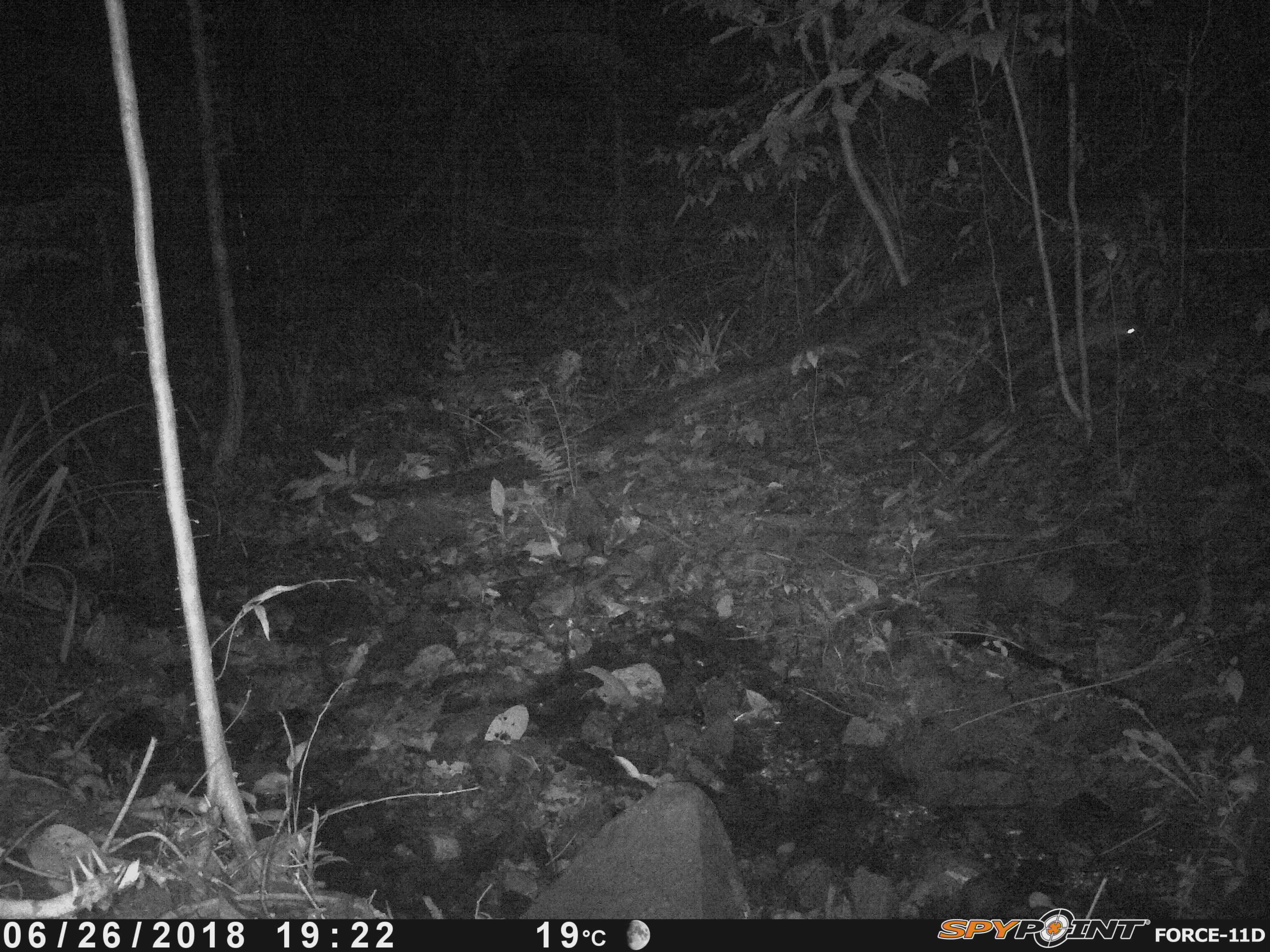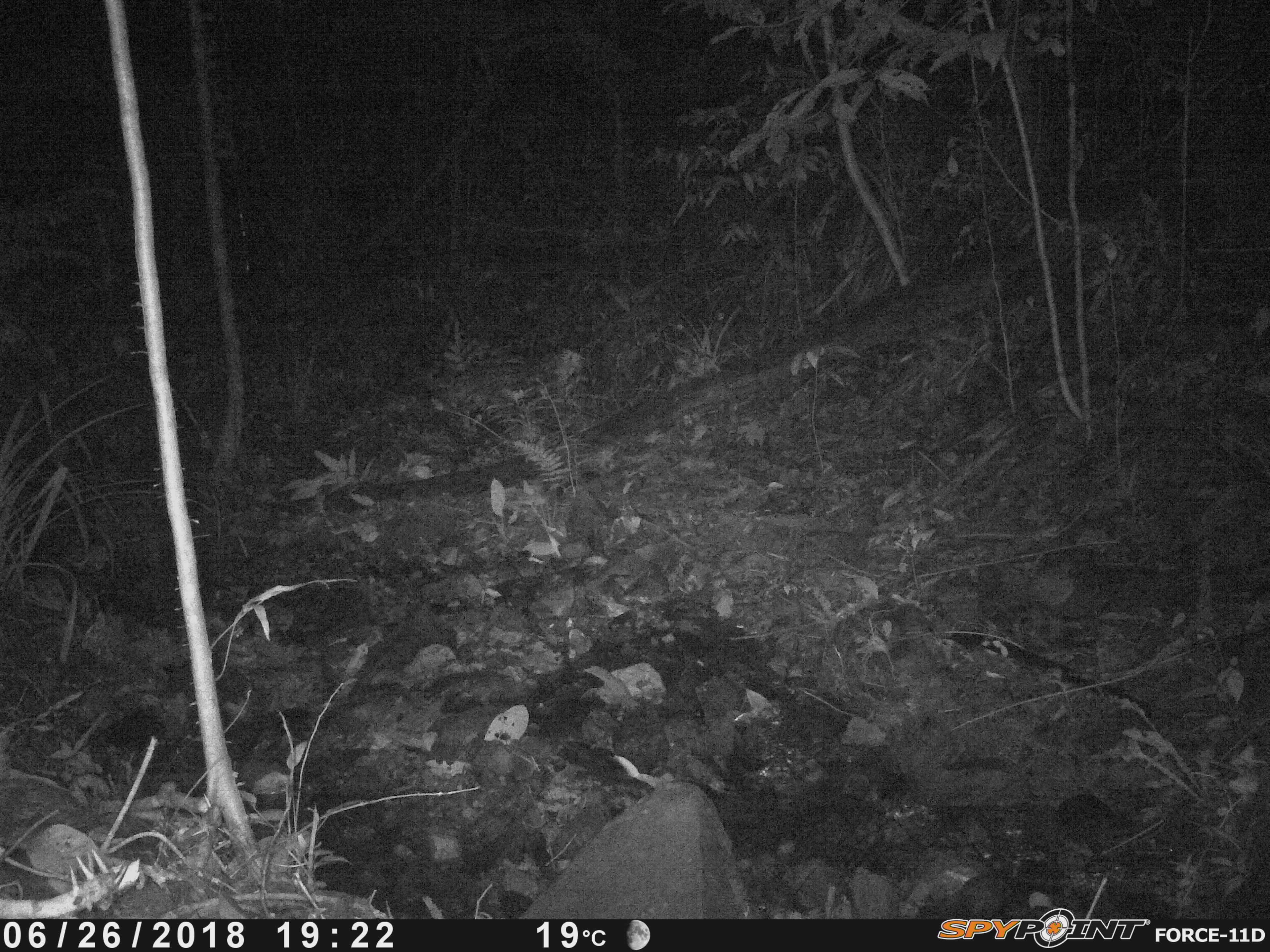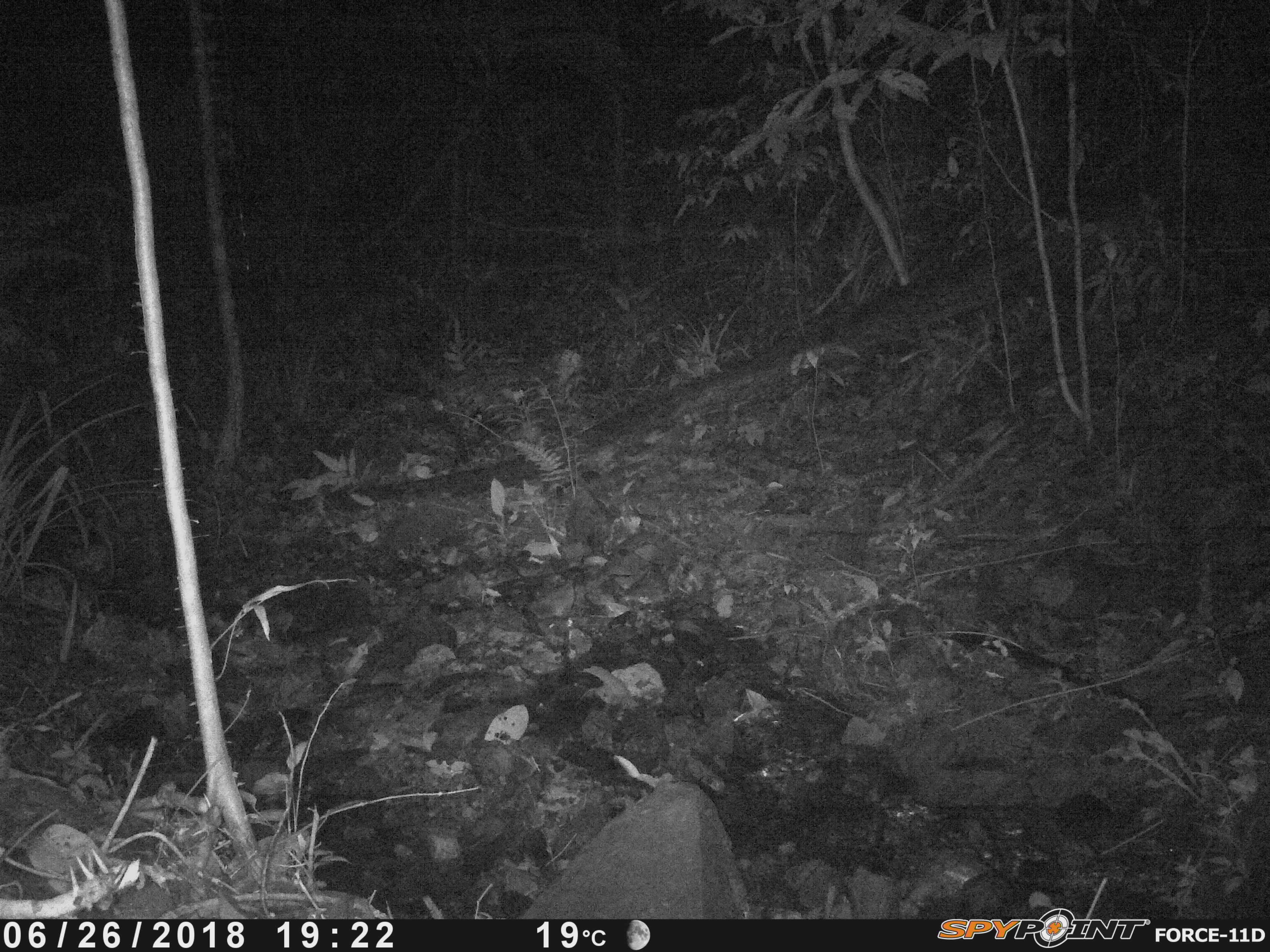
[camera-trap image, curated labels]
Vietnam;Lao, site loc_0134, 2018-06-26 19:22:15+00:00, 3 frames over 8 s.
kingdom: Animalia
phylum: Chordata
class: Mammalia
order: Carnivora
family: Mustelidae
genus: Melogale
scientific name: Melogale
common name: ferret badger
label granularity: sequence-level